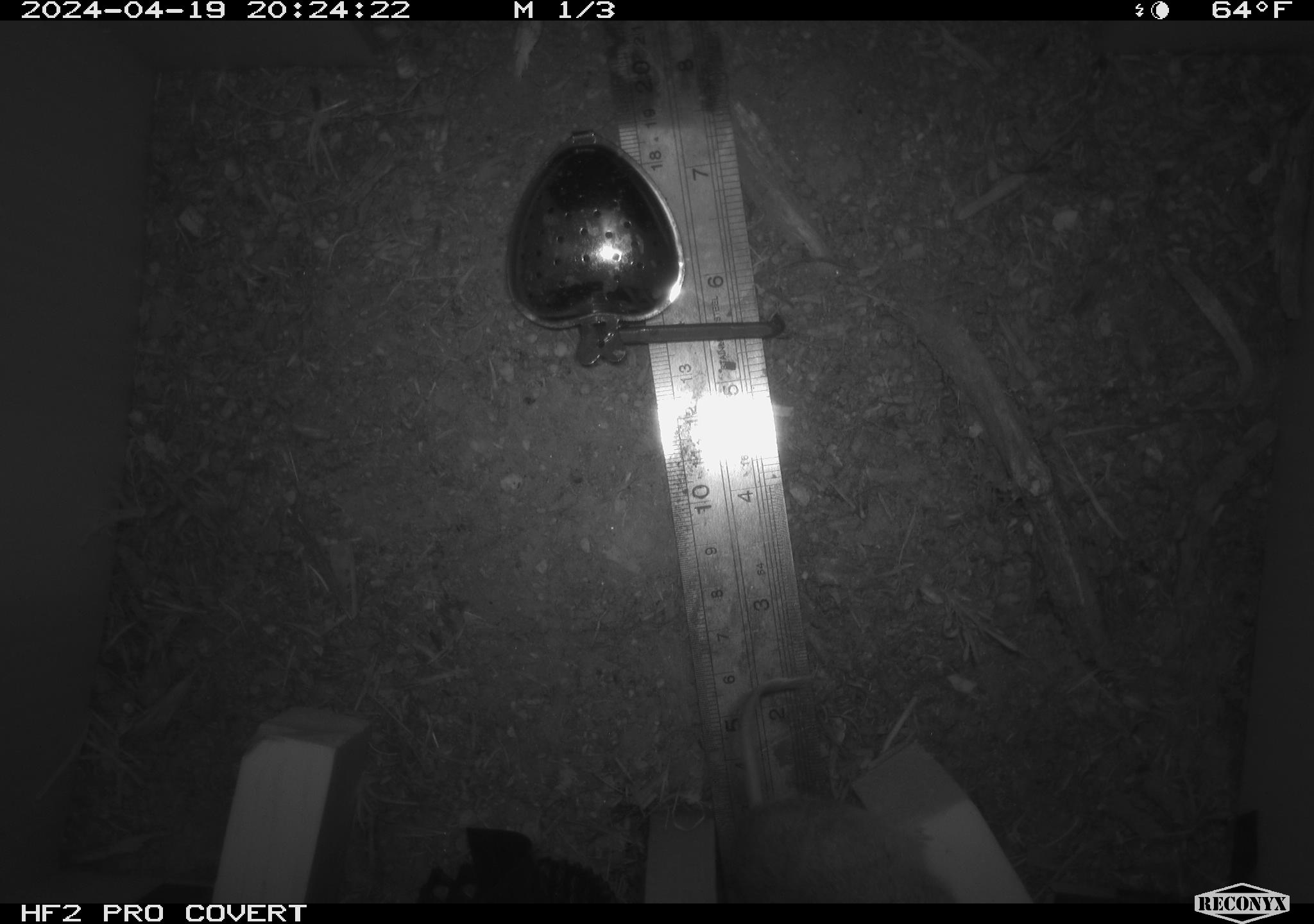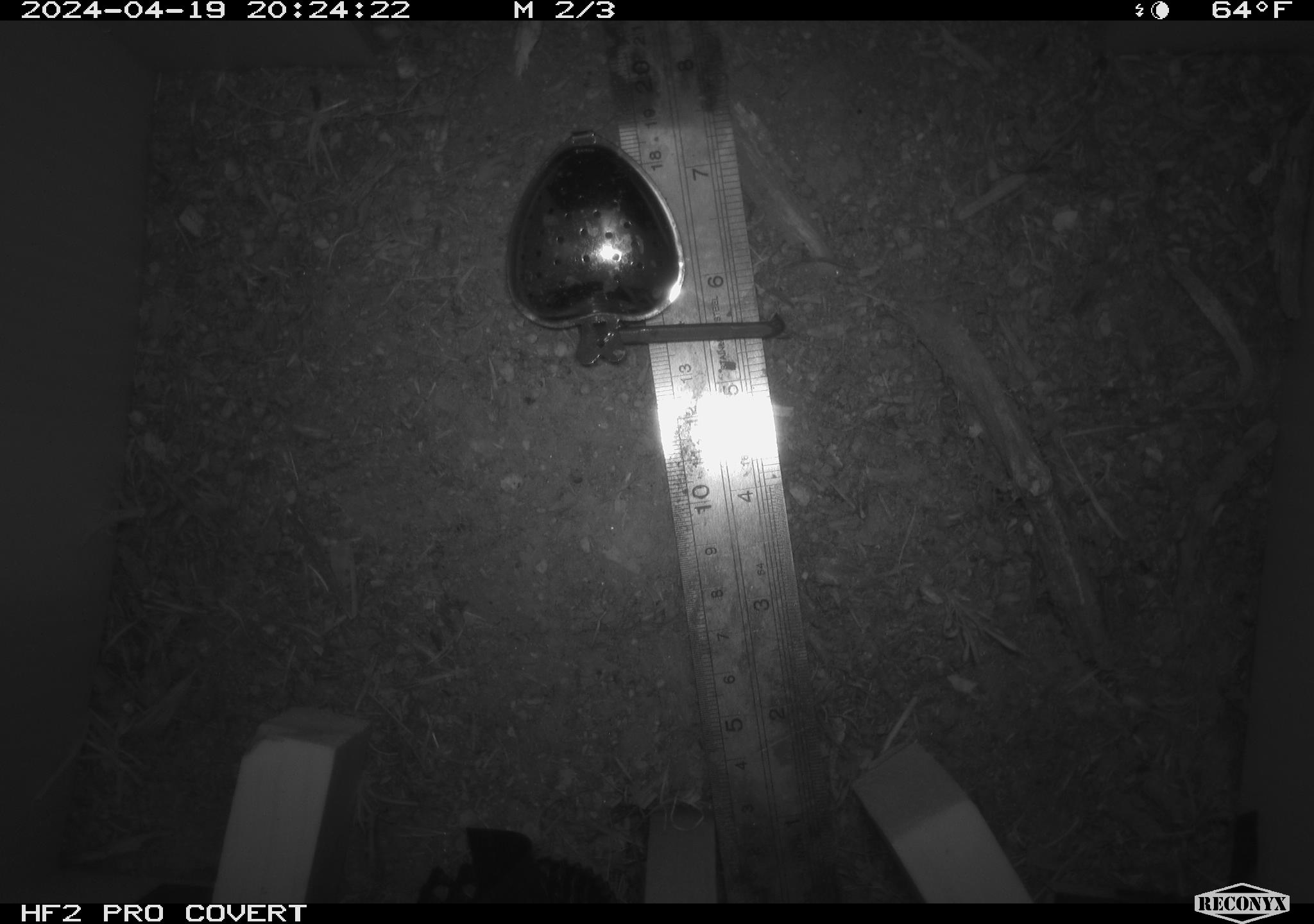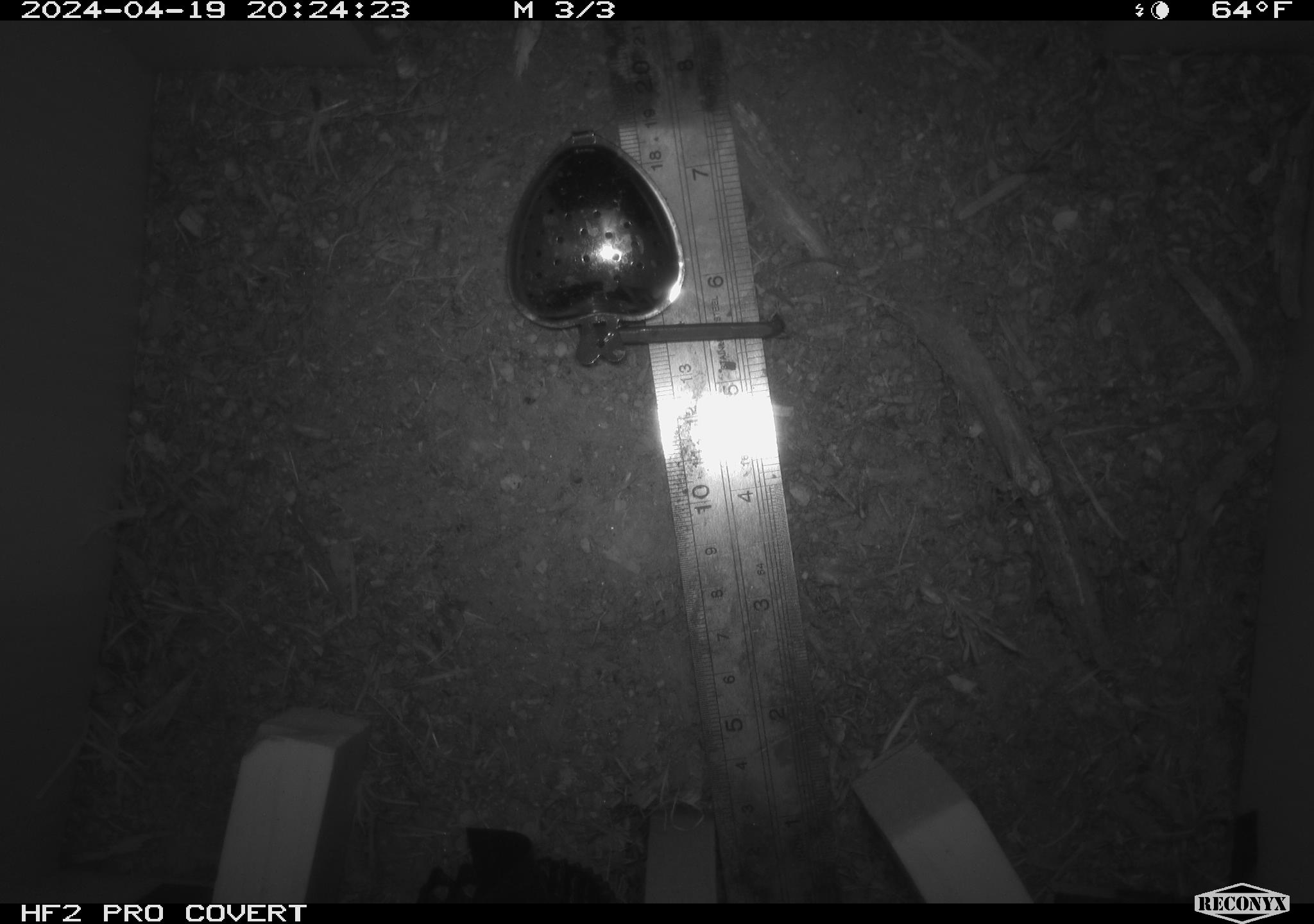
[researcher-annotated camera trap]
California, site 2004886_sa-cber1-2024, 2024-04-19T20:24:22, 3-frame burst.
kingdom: Animalia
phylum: Chordata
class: Mammalia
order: Rodentia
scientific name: Rodentia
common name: mouse species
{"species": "mouse species (Rodentia)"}